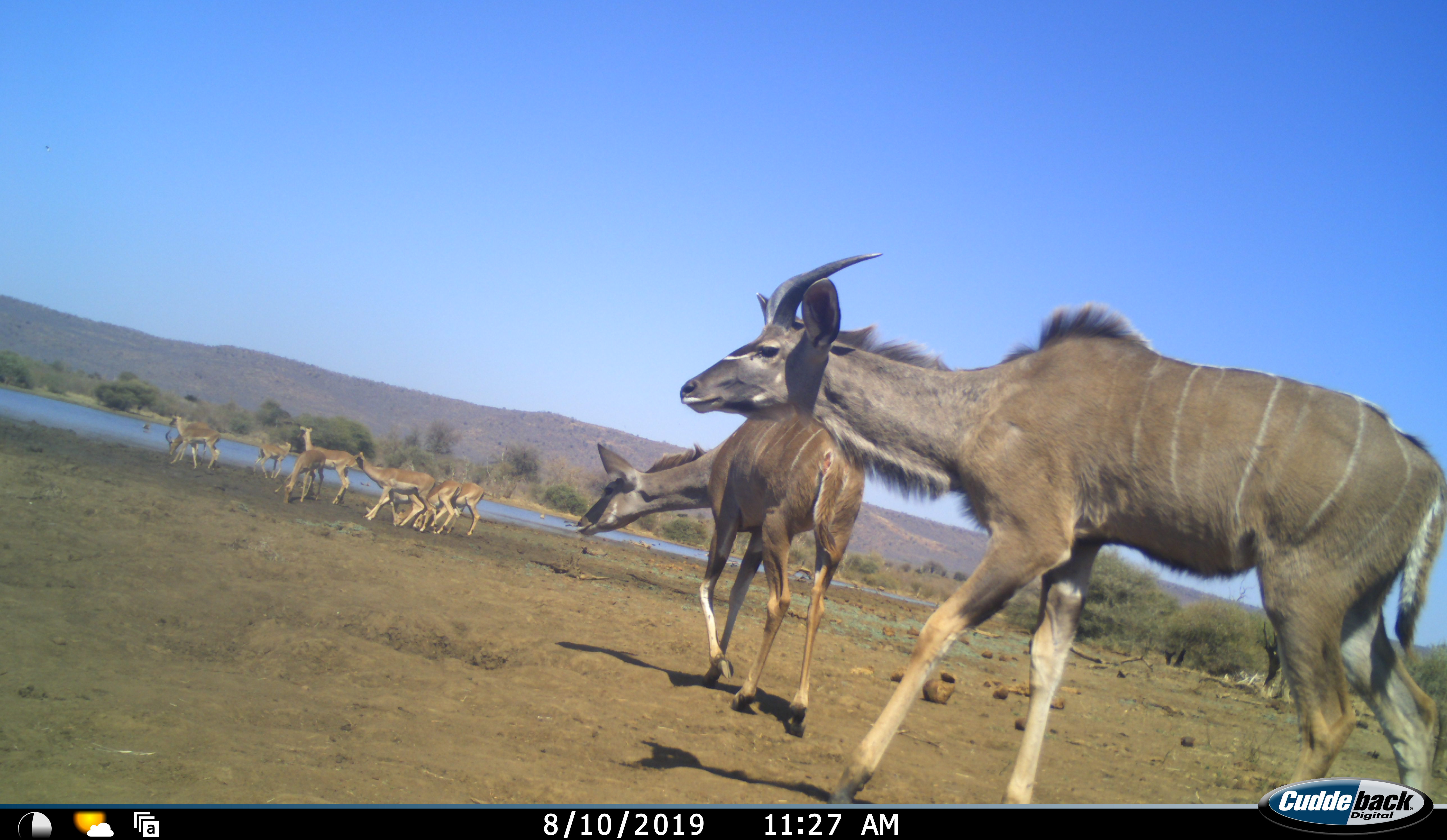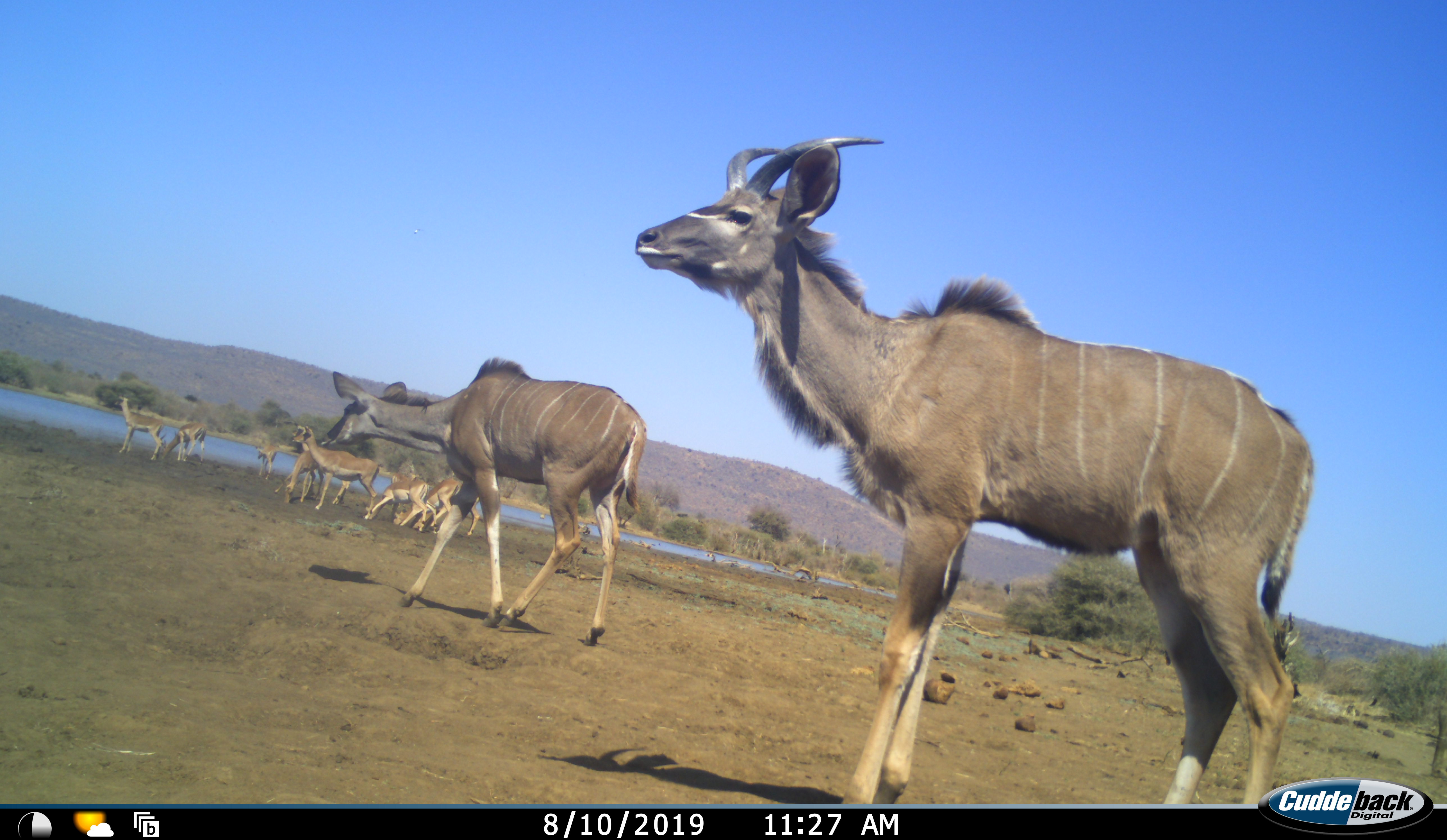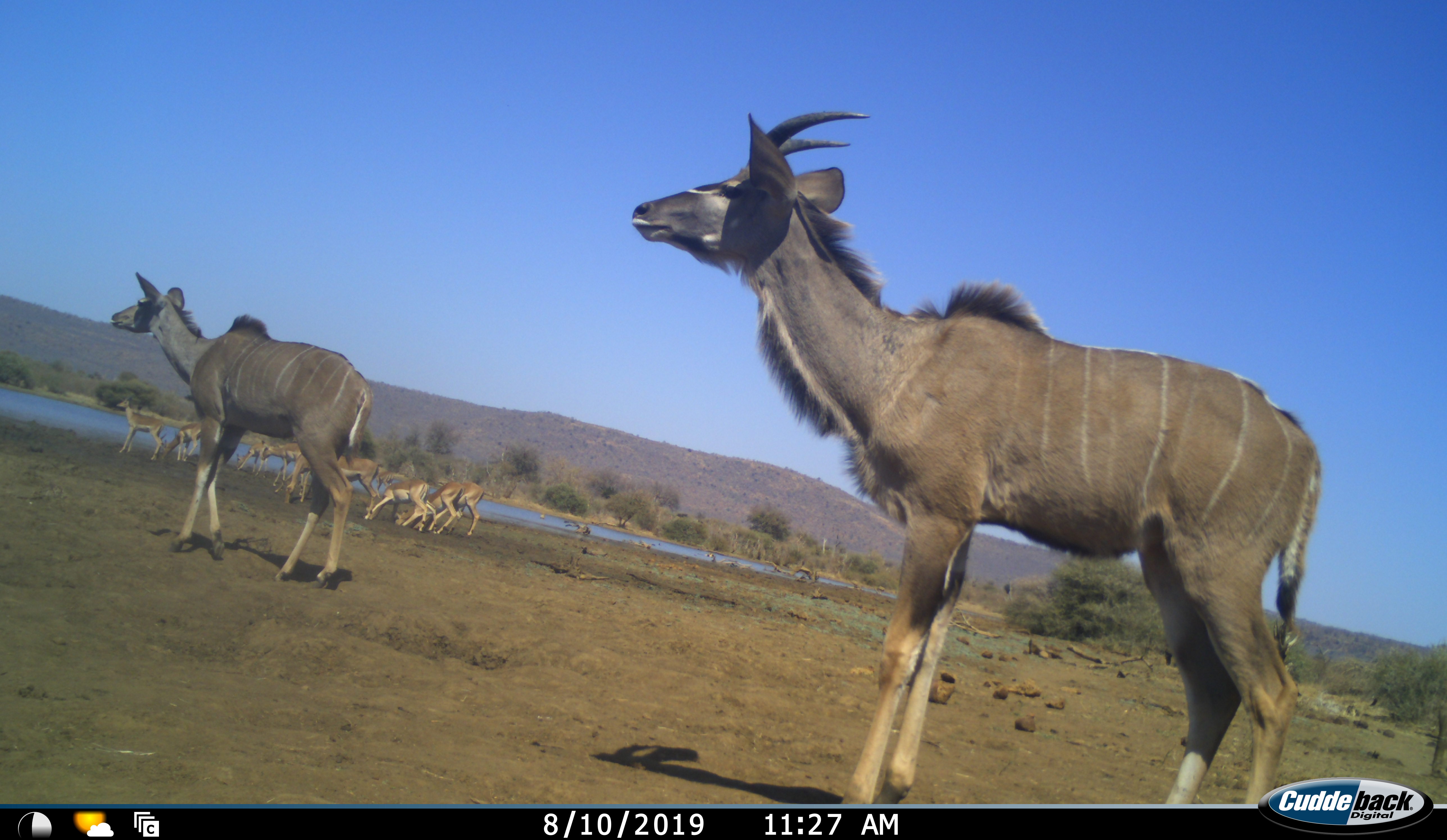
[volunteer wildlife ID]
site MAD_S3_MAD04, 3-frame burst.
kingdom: Animalia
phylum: Chordata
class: Mammalia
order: Artiodactyla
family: Bovidae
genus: Aepyceros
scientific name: Aepyceros melampus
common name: impala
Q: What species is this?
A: Impala (Aepyceros melampus).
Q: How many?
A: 9.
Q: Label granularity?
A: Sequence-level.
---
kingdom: Animalia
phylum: Chordata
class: Mammalia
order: Artiodactyla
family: Bovidae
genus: Tragelaphus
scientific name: Tragelaphus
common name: kudu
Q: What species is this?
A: Kudu (Tragelaphus).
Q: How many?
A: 2.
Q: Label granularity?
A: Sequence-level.